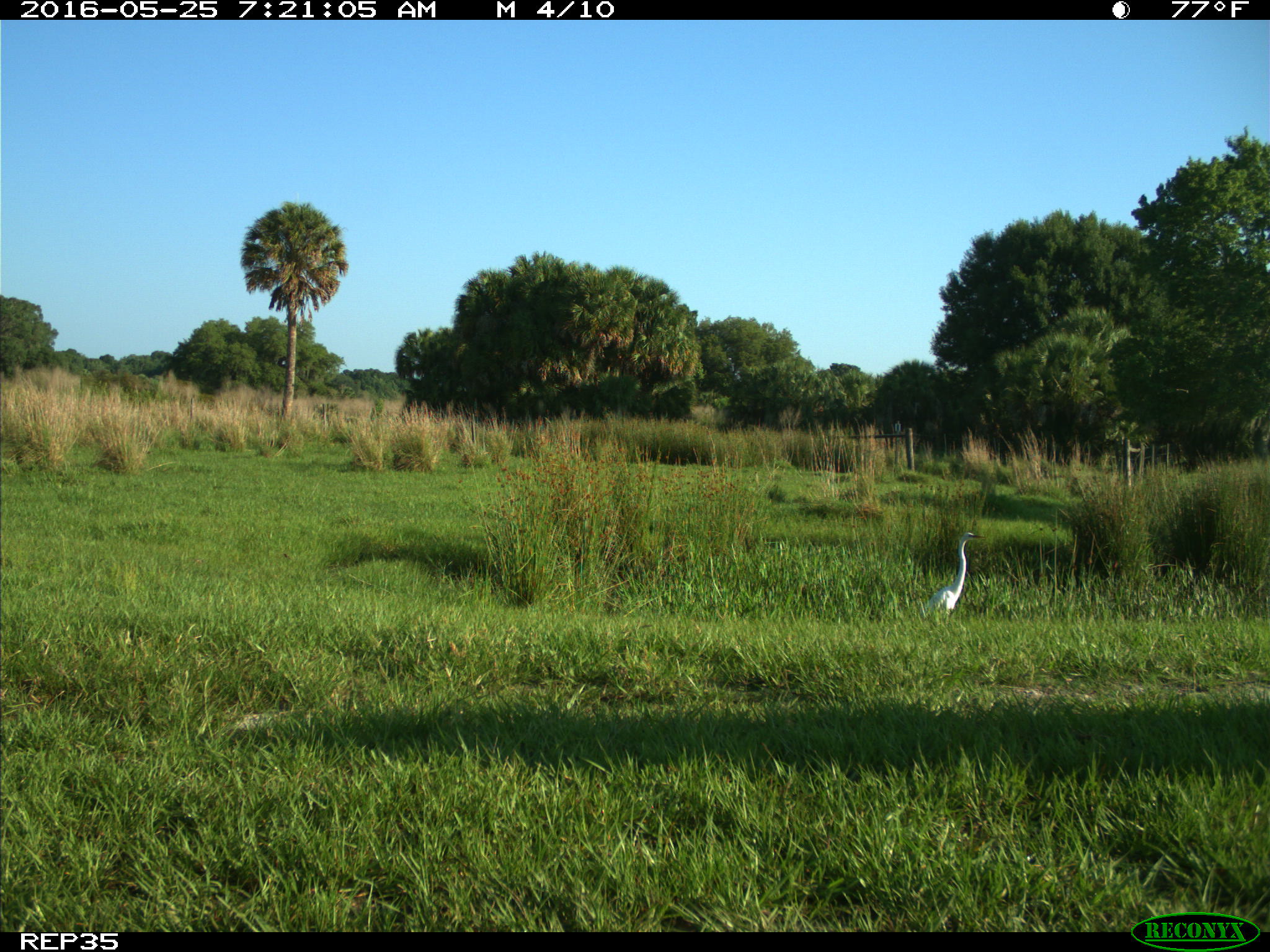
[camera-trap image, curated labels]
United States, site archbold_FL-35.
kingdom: Animalia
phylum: Chordata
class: Aves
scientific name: Aves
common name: birds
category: unidentified bird